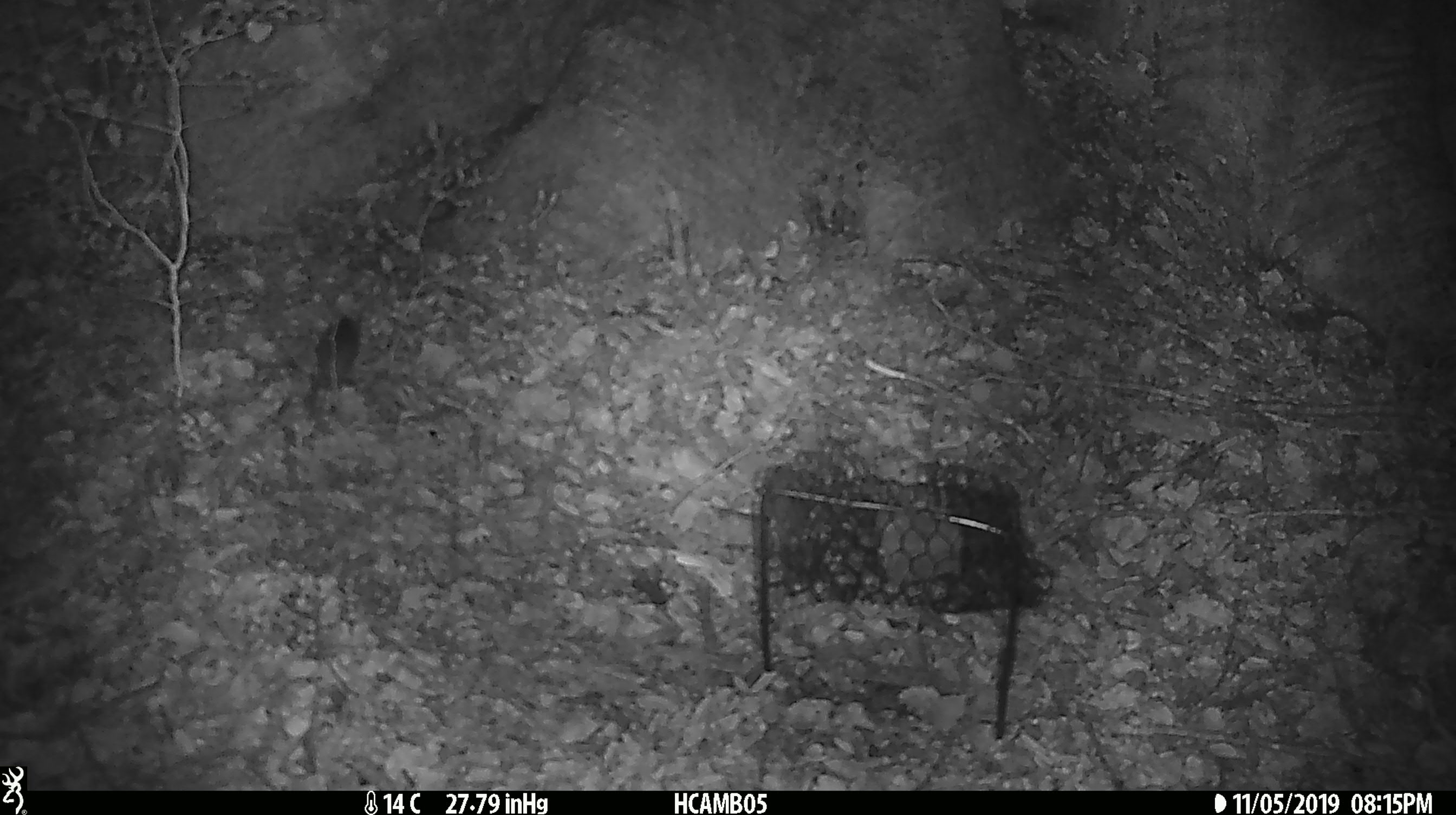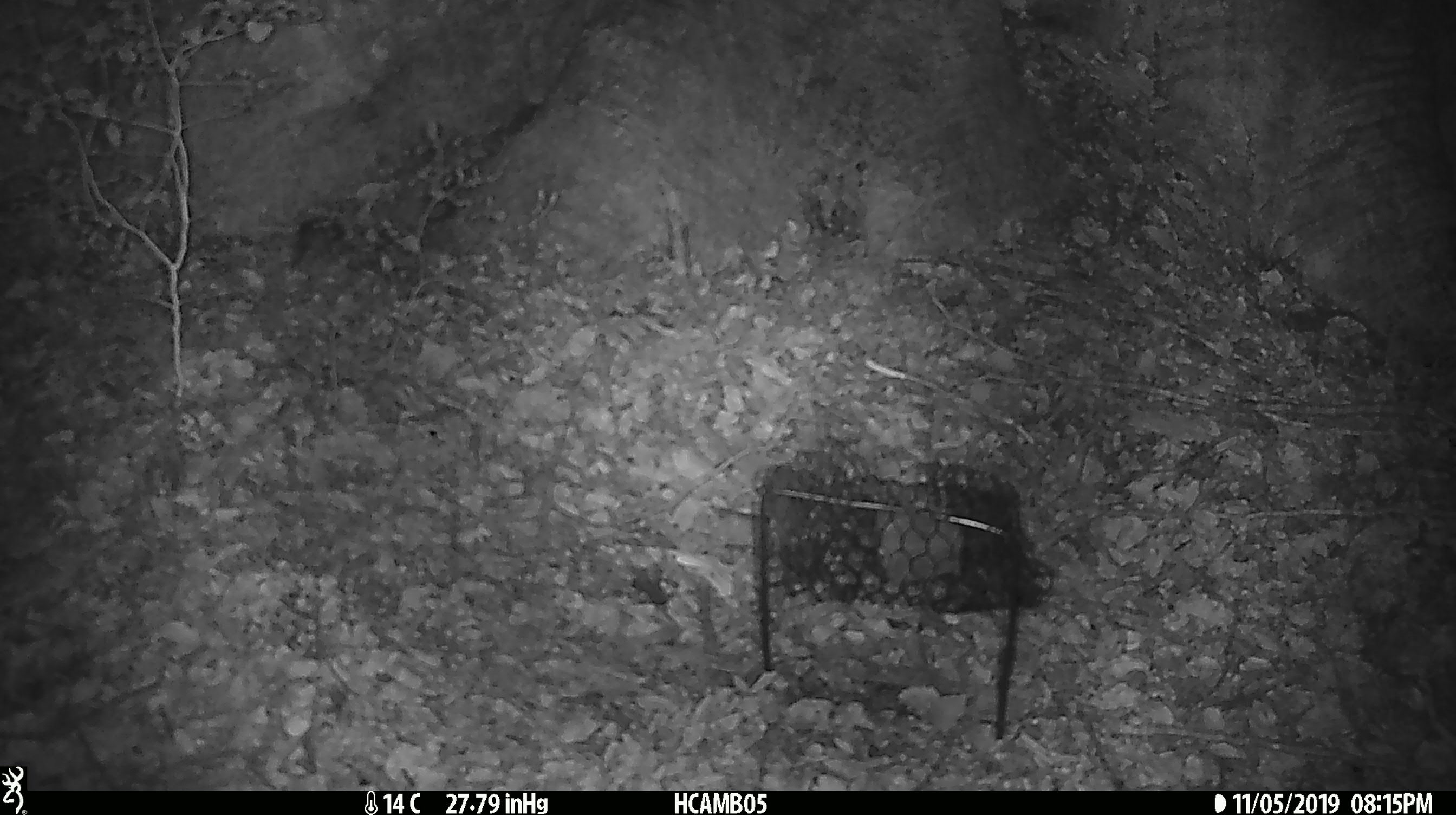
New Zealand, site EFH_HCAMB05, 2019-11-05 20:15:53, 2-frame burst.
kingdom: Animalia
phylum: Chordata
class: Mammalia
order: Rodentia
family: Muridae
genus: Mus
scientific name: Mus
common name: mouse